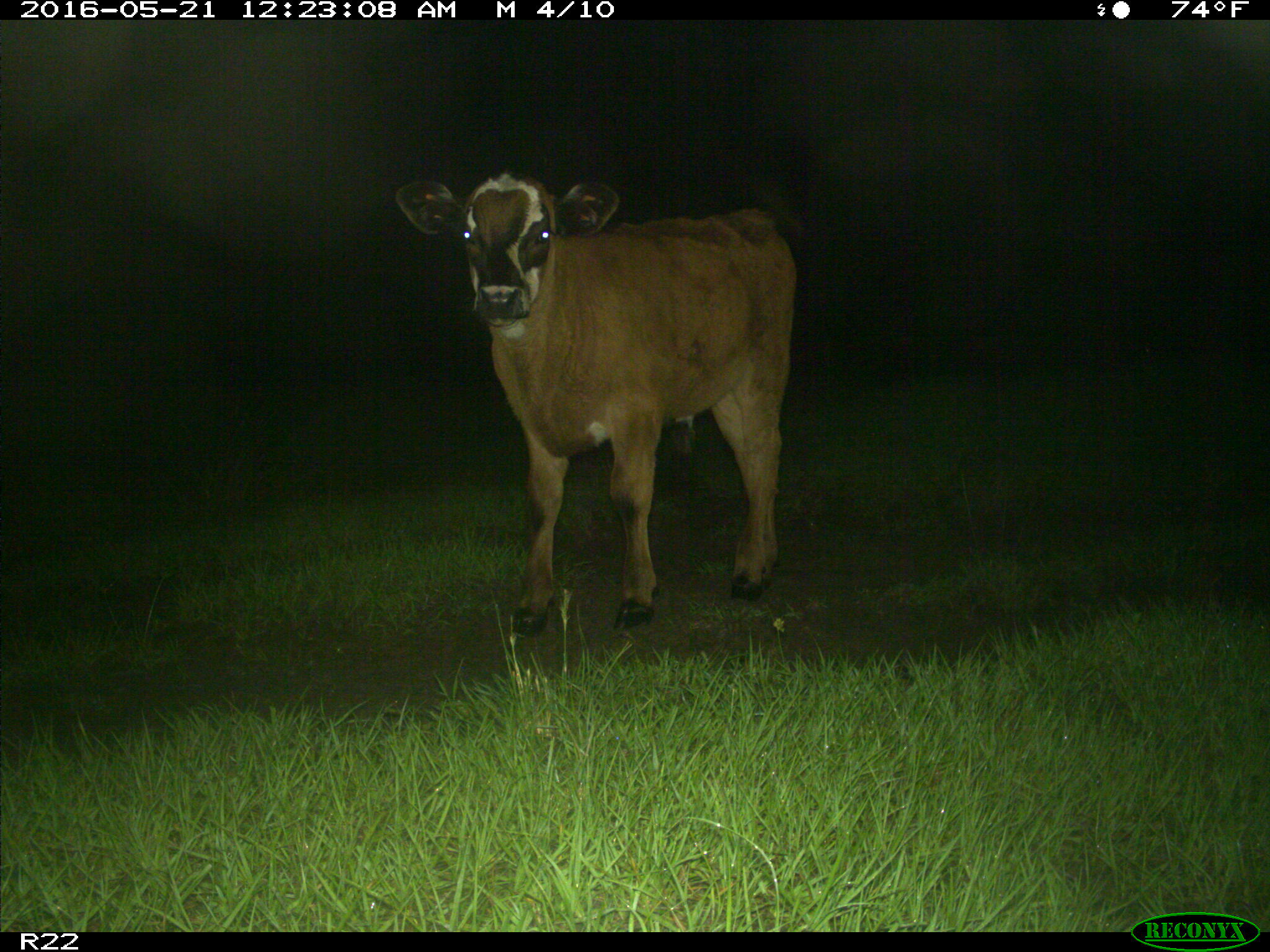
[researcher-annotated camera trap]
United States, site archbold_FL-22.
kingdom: Animalia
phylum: Chordata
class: Mammalia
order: Artiodactyla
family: Bovidae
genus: Bos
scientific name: Bos taurus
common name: domestic cow